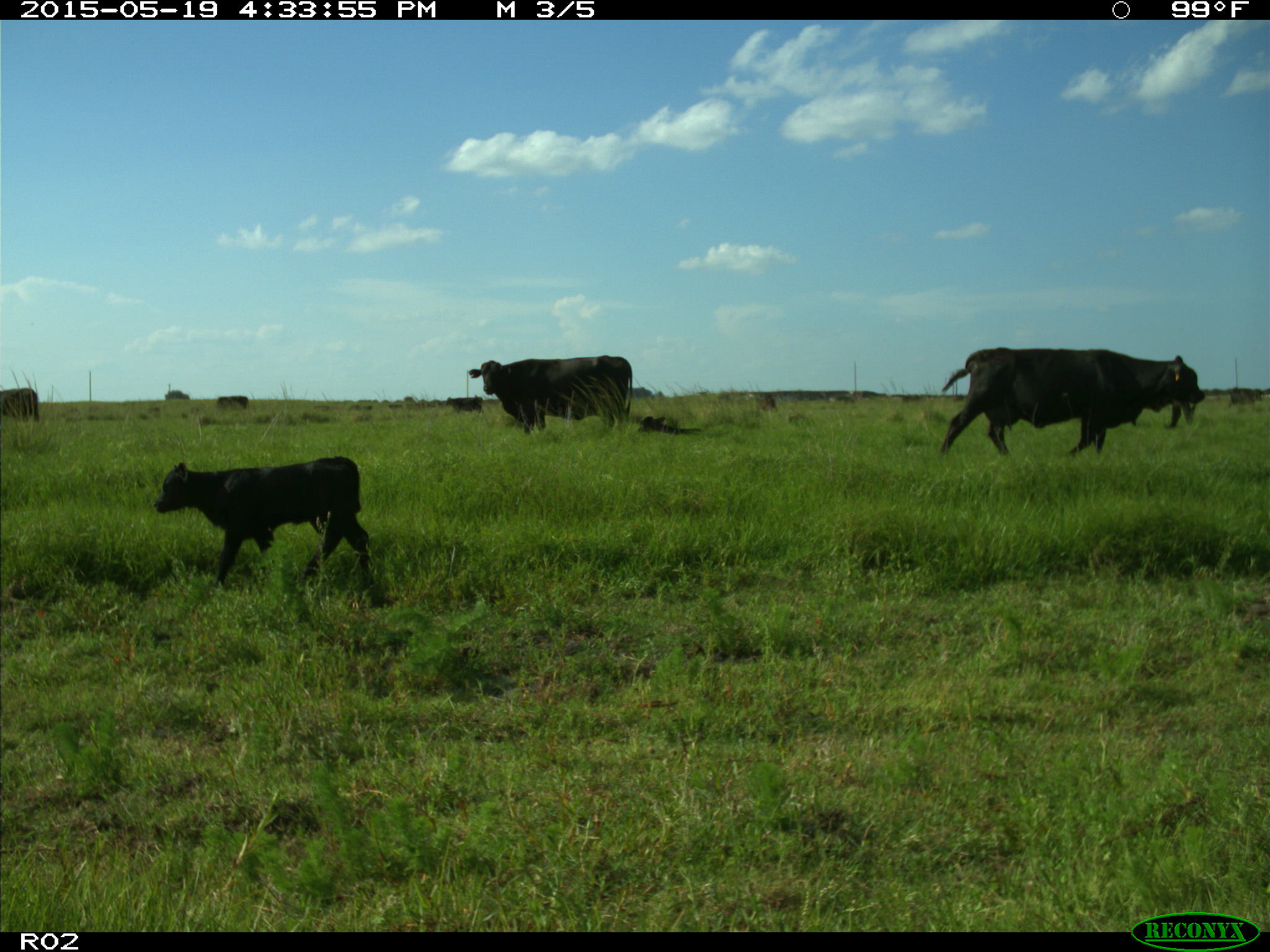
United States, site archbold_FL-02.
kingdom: Animalia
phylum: Chordata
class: Mammalia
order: Artiodactyla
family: Bovidae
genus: Bos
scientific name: Bos taurus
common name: domestic cow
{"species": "Bos taurus (domestic cow)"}